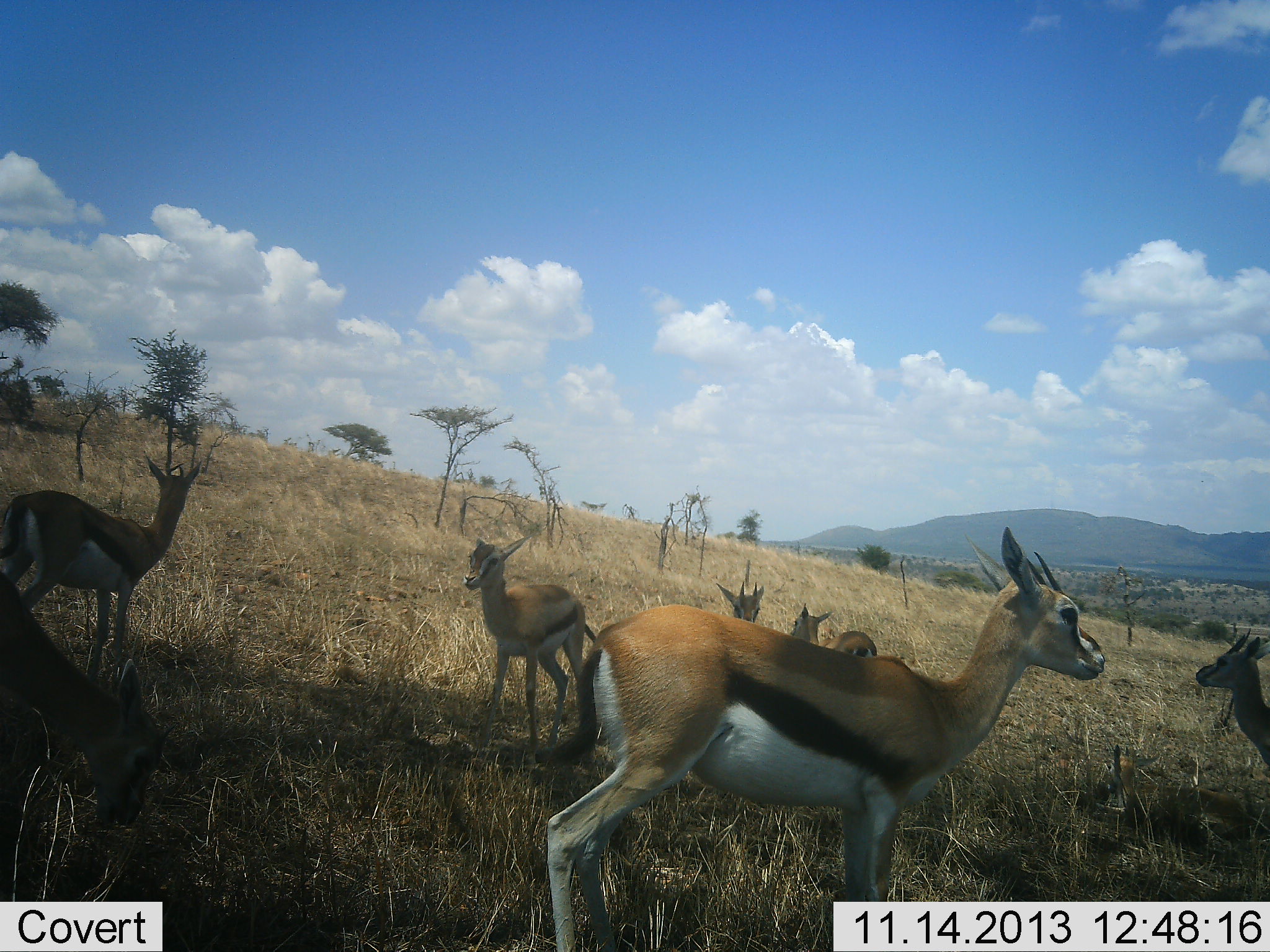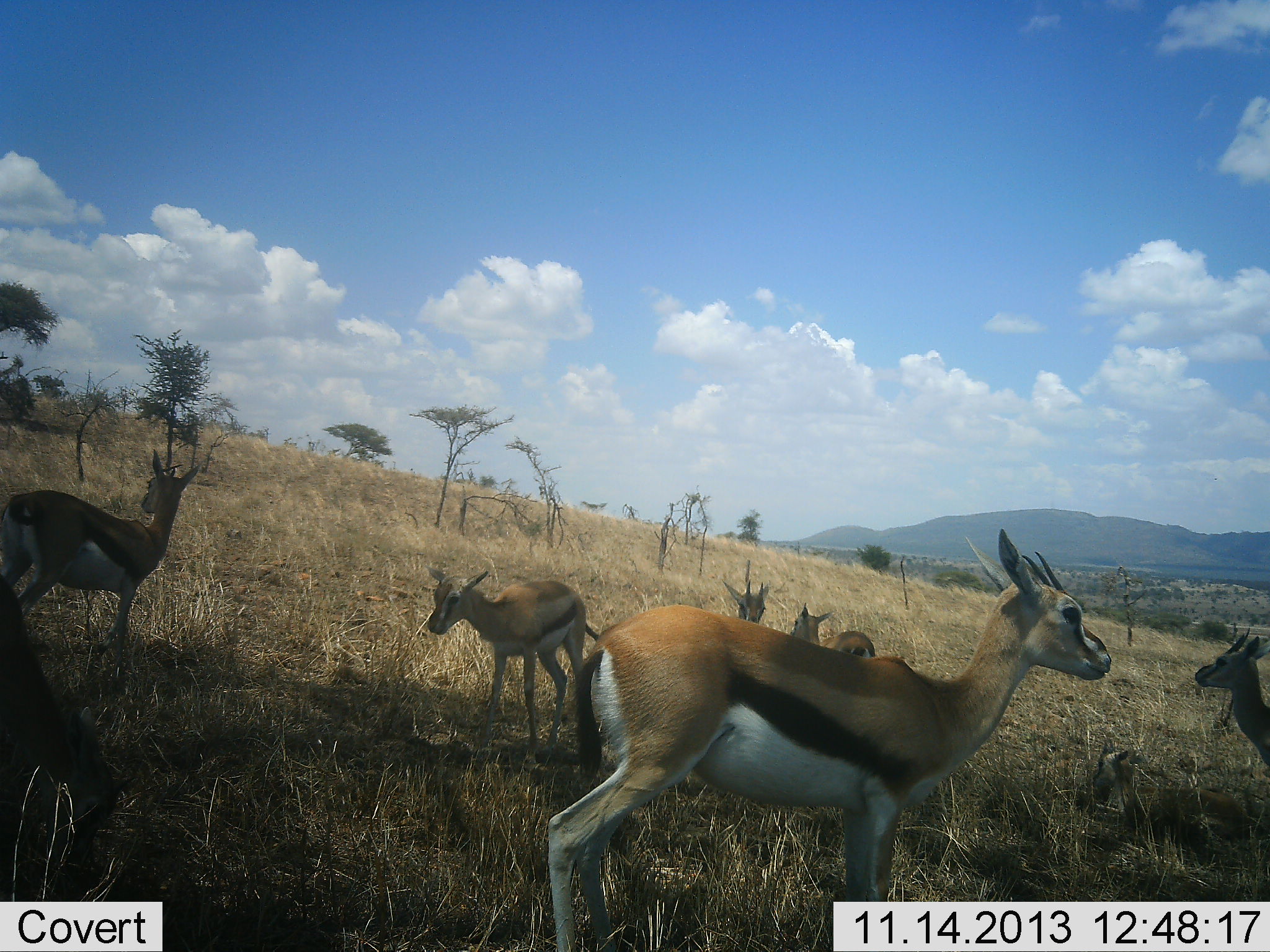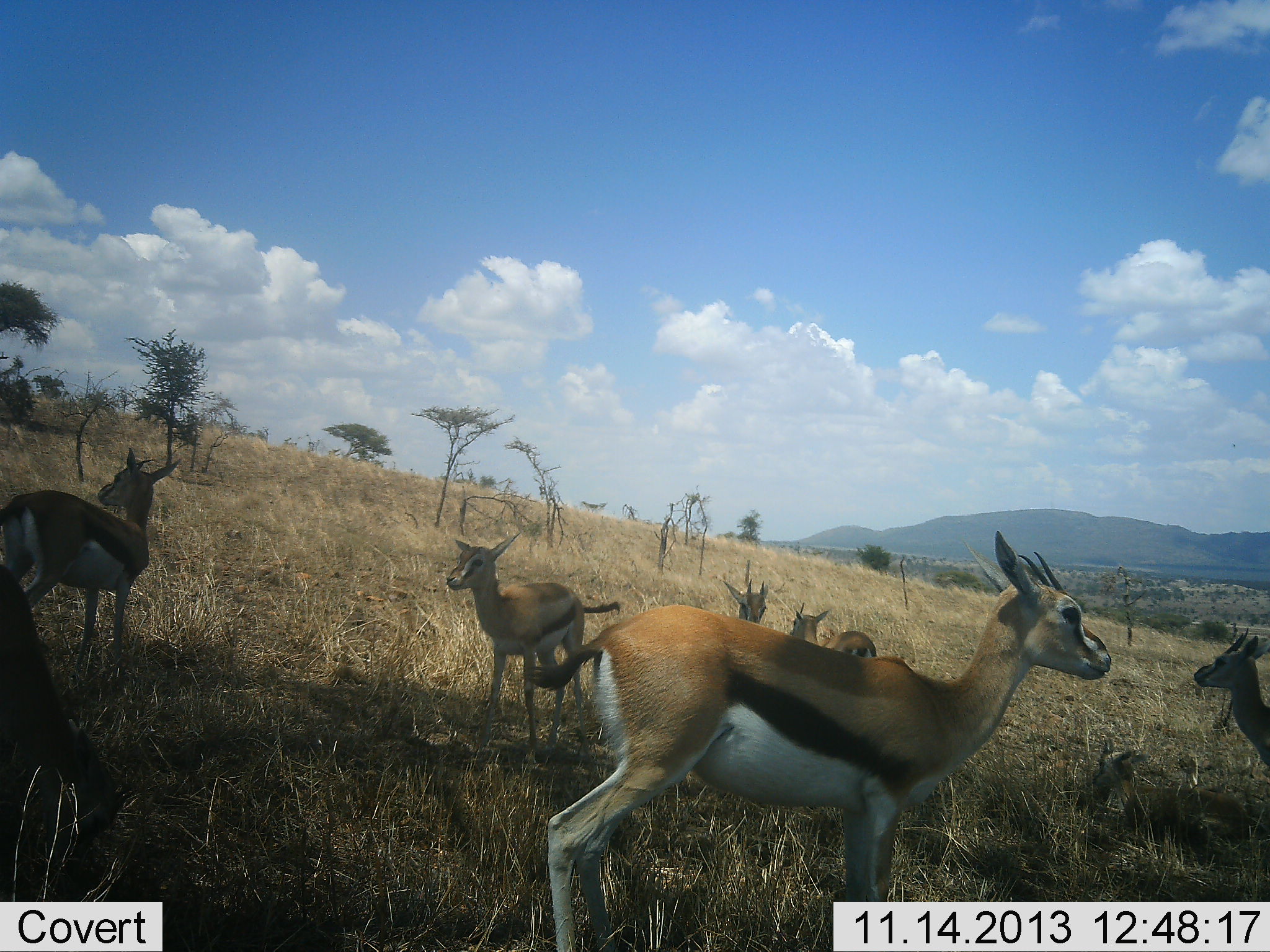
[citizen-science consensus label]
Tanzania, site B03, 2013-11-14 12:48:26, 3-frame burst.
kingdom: Animalia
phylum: Chordata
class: Mammalia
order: Artiodactyla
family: Bovidae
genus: Eudorcas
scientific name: Eudorcas thomsonii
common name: thomson's gazelle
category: gazellethomsons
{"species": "gazellethomsons (thomson's gazelle) (Eudorcas thomsonii)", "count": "7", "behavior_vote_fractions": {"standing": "85%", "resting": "37%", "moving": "12%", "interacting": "13%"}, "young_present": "22%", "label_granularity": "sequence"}